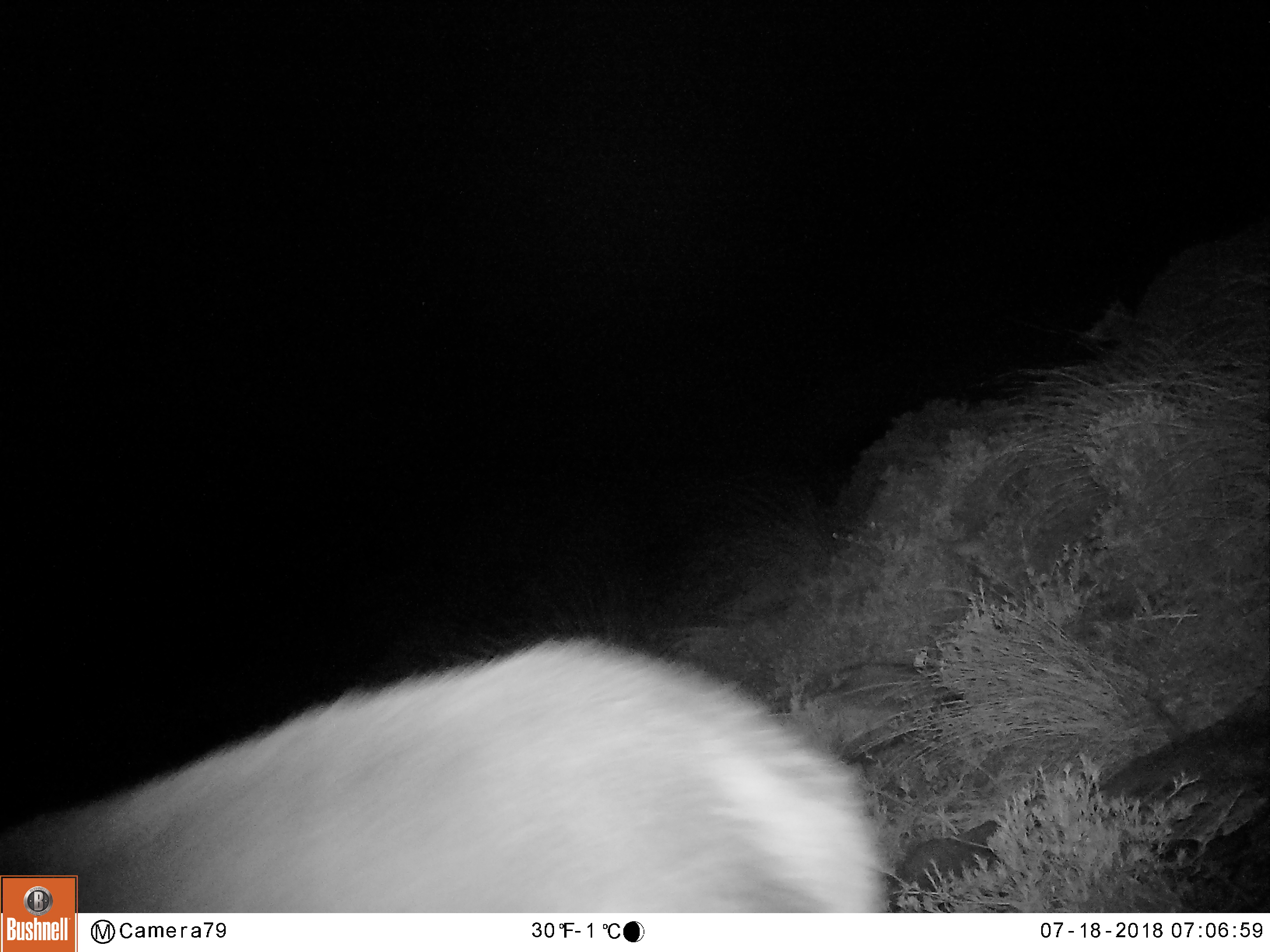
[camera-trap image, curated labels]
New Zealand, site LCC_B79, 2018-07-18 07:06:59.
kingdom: Animalia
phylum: Chordata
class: Mammalia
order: Artiodactyla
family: Cervidae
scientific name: Cervidae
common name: deer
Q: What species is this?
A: Deer (Cervidae).